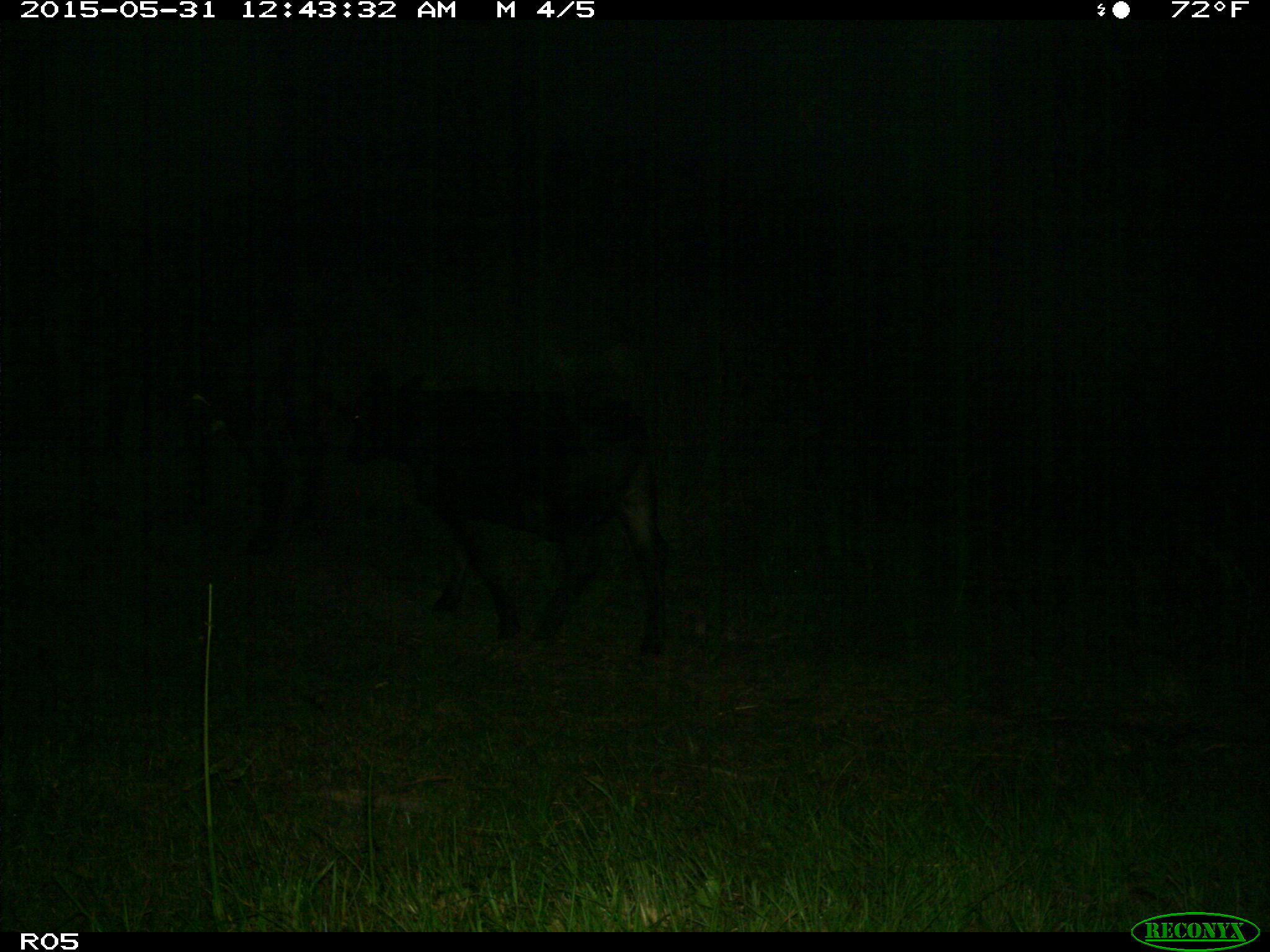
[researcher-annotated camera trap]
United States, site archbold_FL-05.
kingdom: Animalia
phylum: Chordata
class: Mammalia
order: Artiodactyla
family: Bovidae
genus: Bos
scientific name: Bos taurus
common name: domestic cow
Bos taurus (domestic cow).